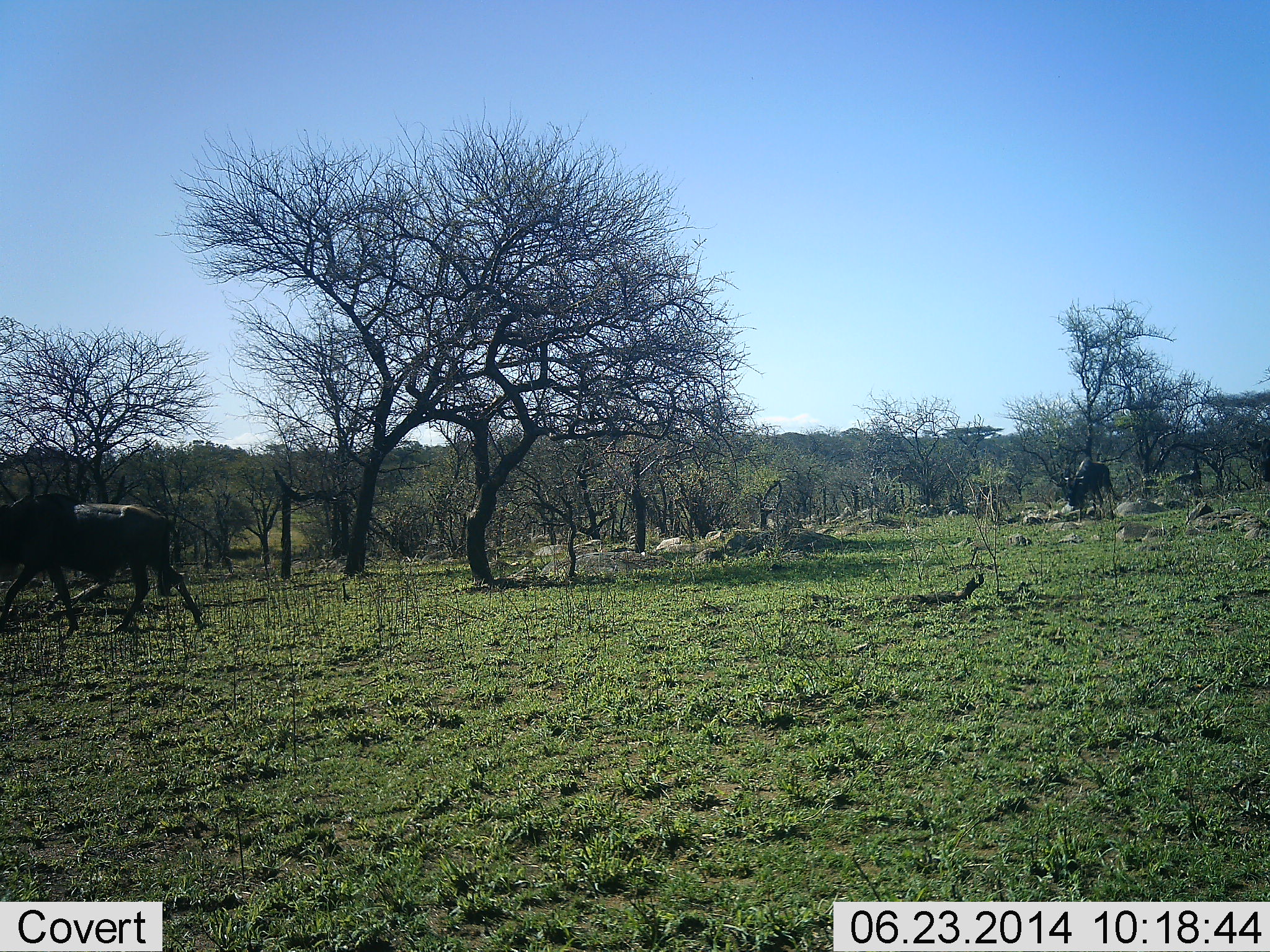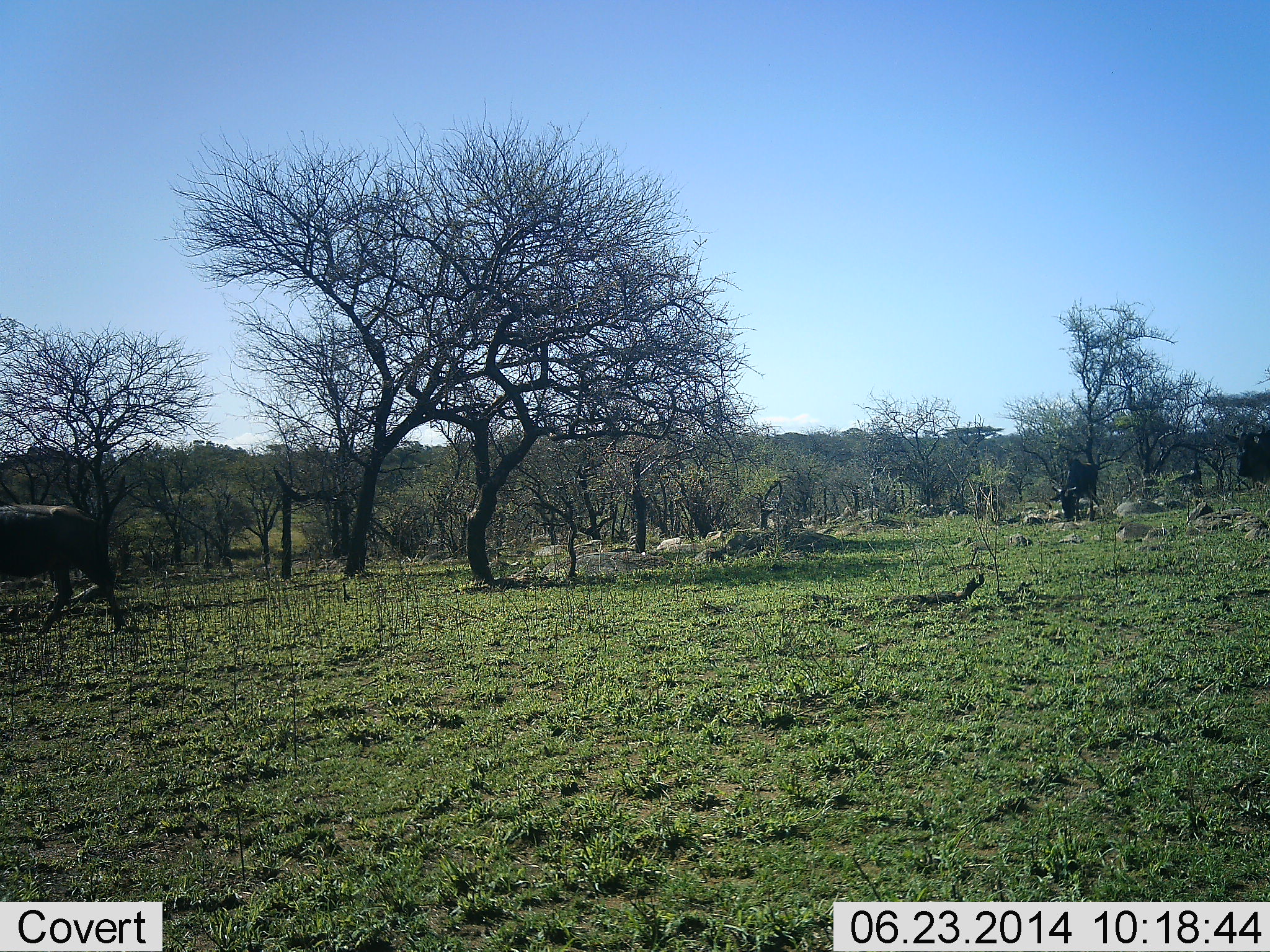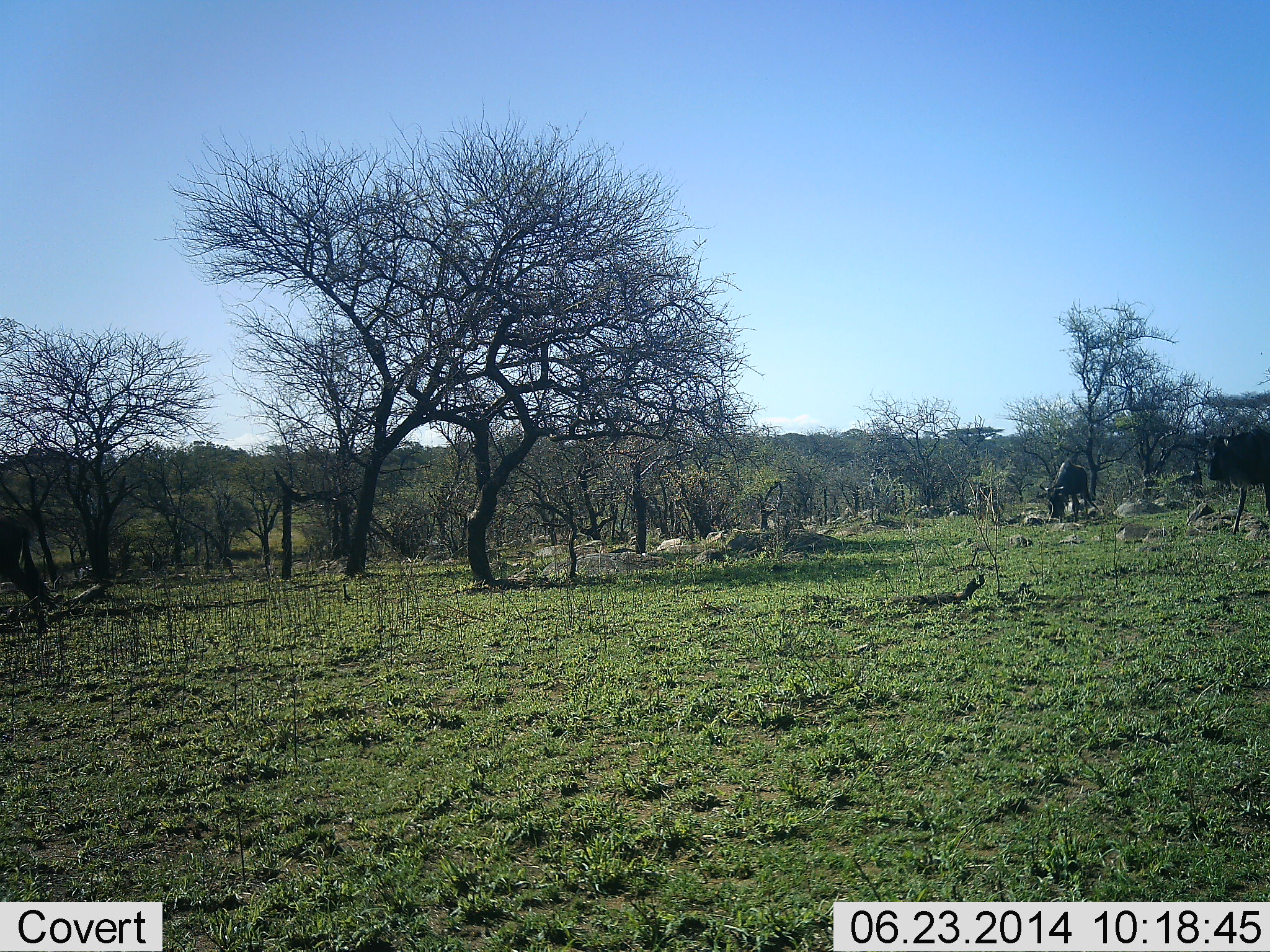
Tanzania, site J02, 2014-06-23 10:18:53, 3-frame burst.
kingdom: Animalia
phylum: Chordata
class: Mammalia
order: Artiodactyla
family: Bovidae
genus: Connochaetes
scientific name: Connochaetes taurinus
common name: blue wildebeest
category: wildebeest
Wildebeest (blue wildebeest) (Connochaetes taurinus), count 3. Behavior (volunteer vote fractions): standing 0%, resting 0%, moving 100%, interacting 0%. Young present (vote fraction): 0%. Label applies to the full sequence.